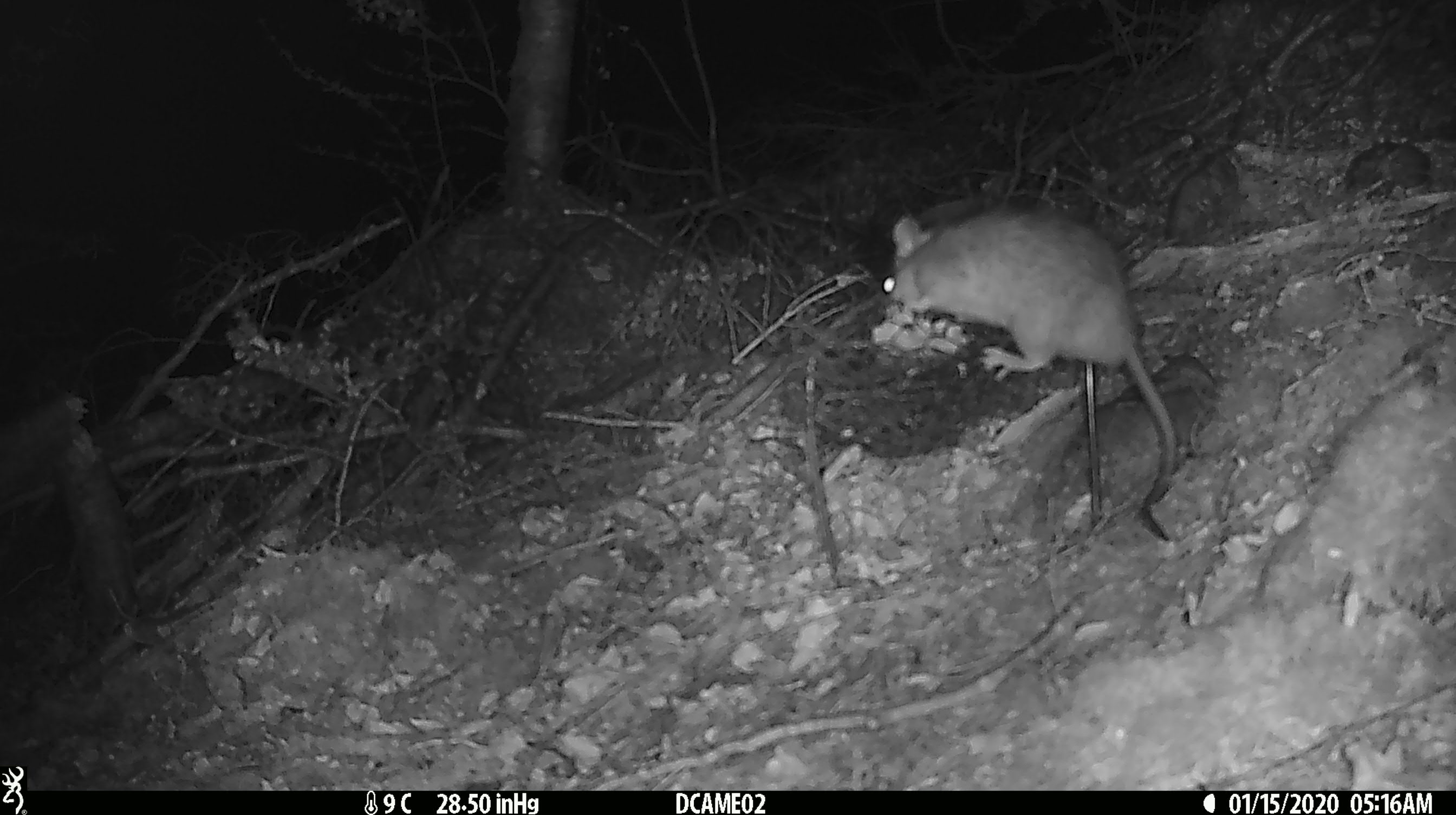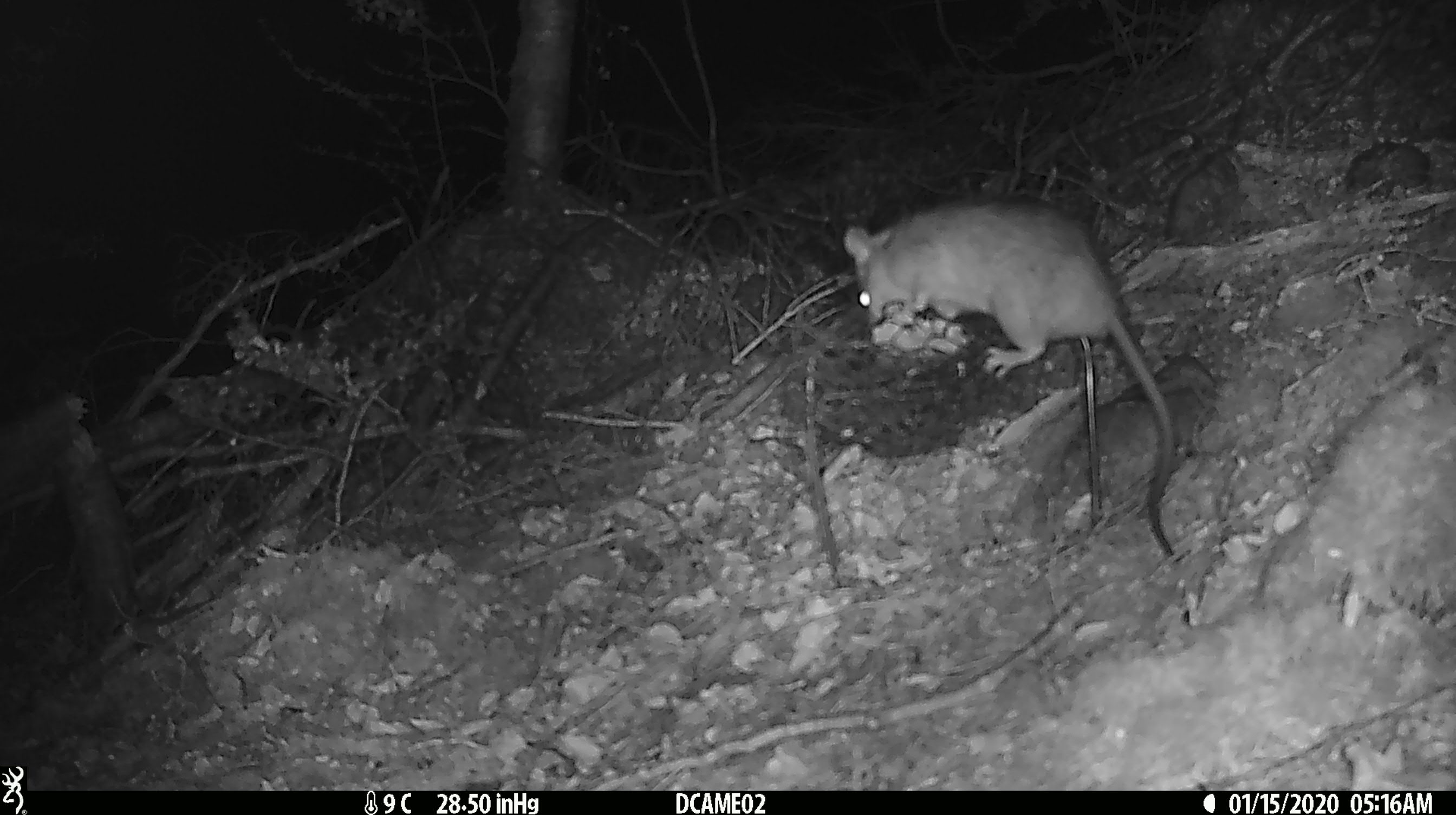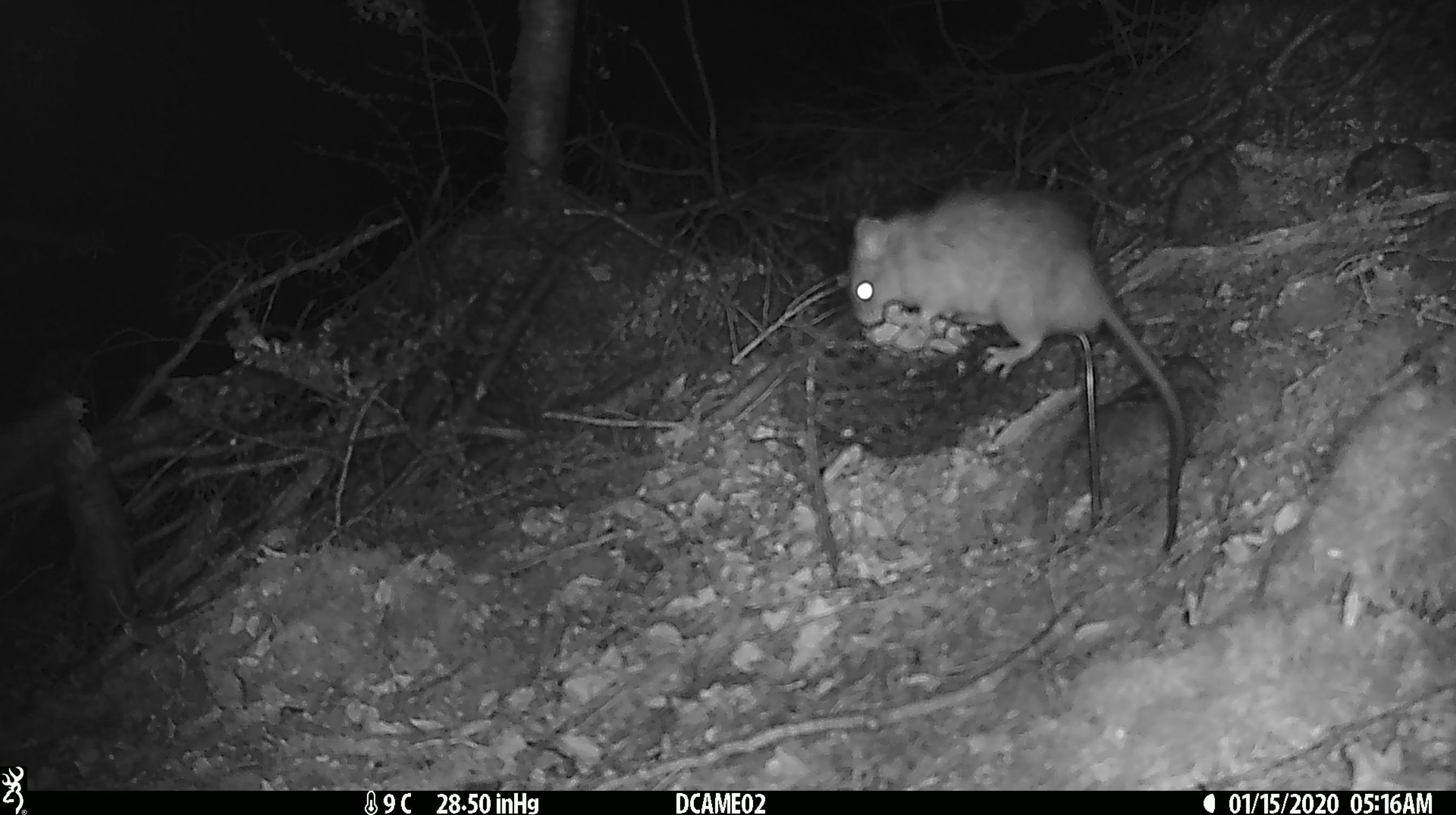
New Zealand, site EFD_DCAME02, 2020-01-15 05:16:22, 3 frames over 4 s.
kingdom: Animalia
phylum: Chordata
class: Mammalia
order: Rodentia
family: Muridae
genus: Rattus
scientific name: Rattus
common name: rat